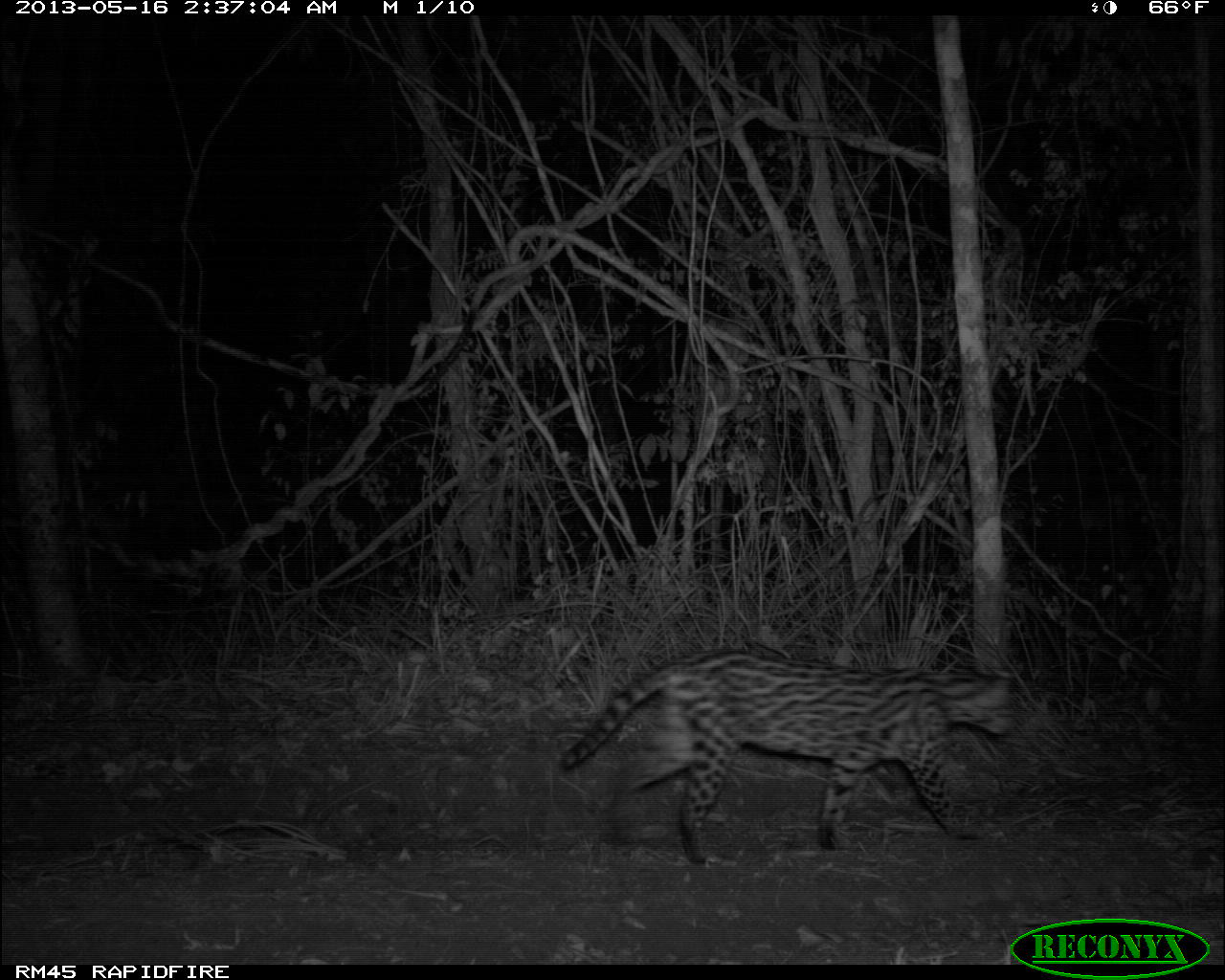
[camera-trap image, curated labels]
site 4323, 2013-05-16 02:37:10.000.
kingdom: Animalia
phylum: Chordata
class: Mammalia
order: Carnivora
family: Felidae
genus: Leopardus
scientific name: Leopardus pardalis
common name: ocelot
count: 1